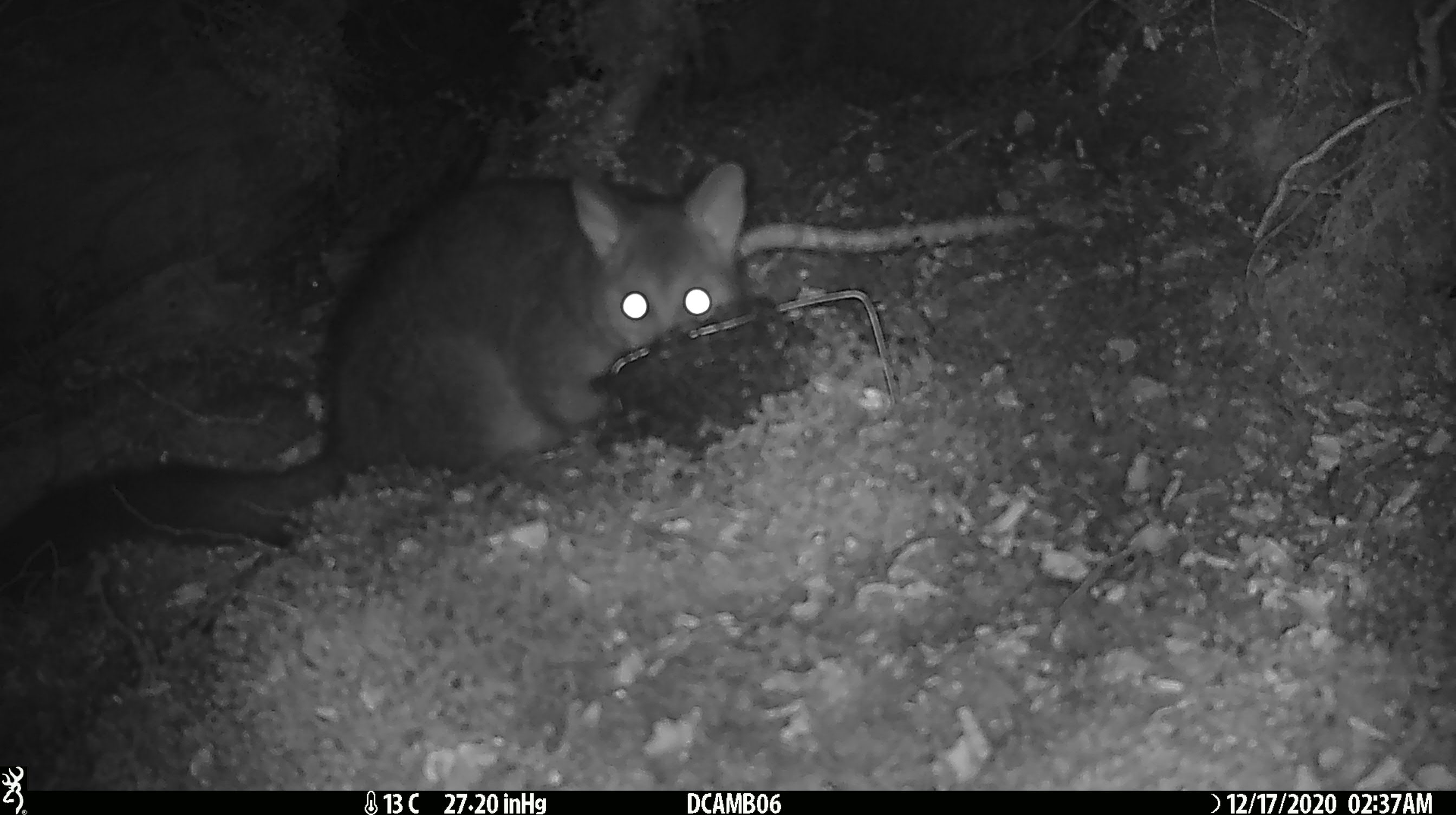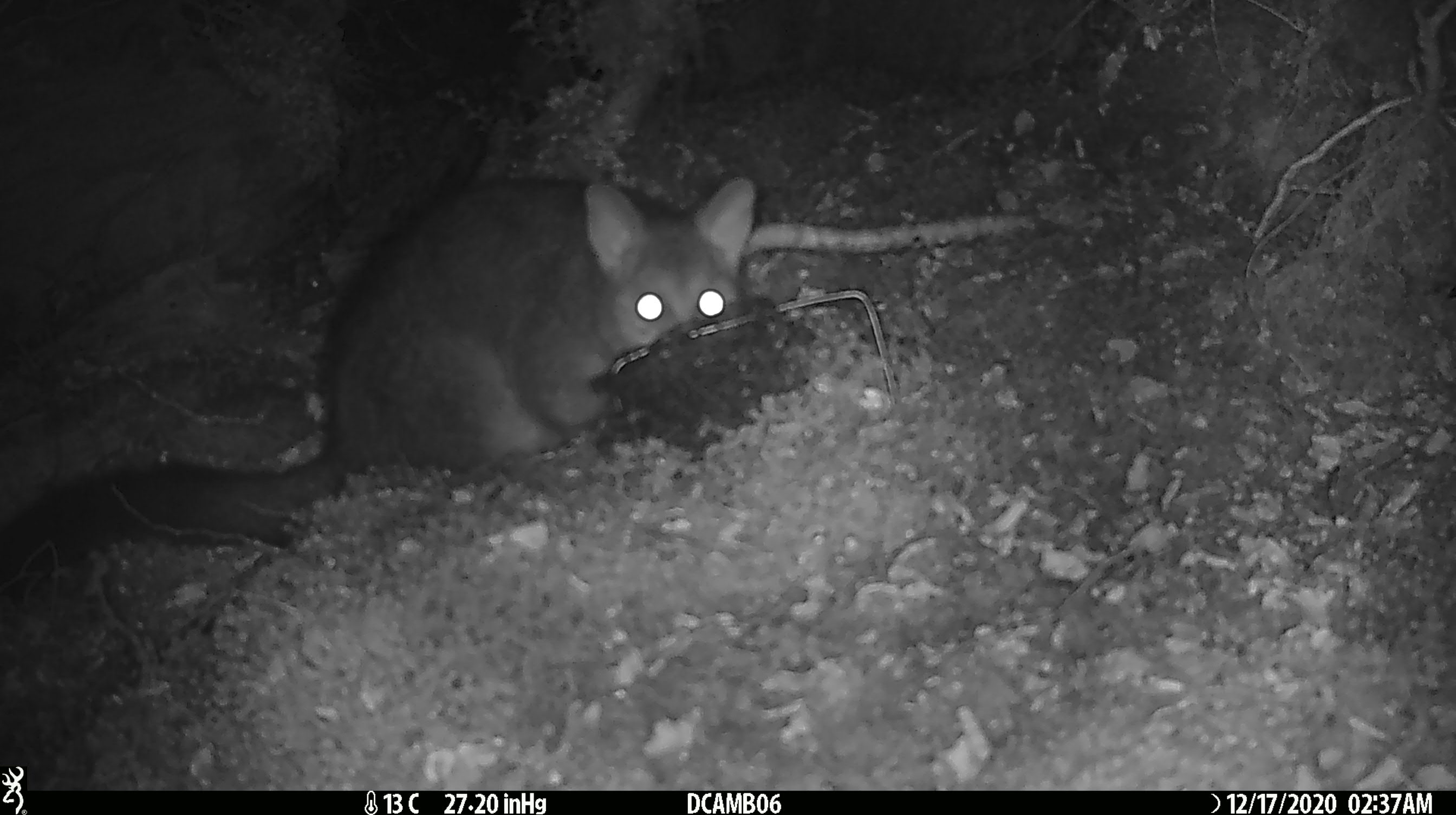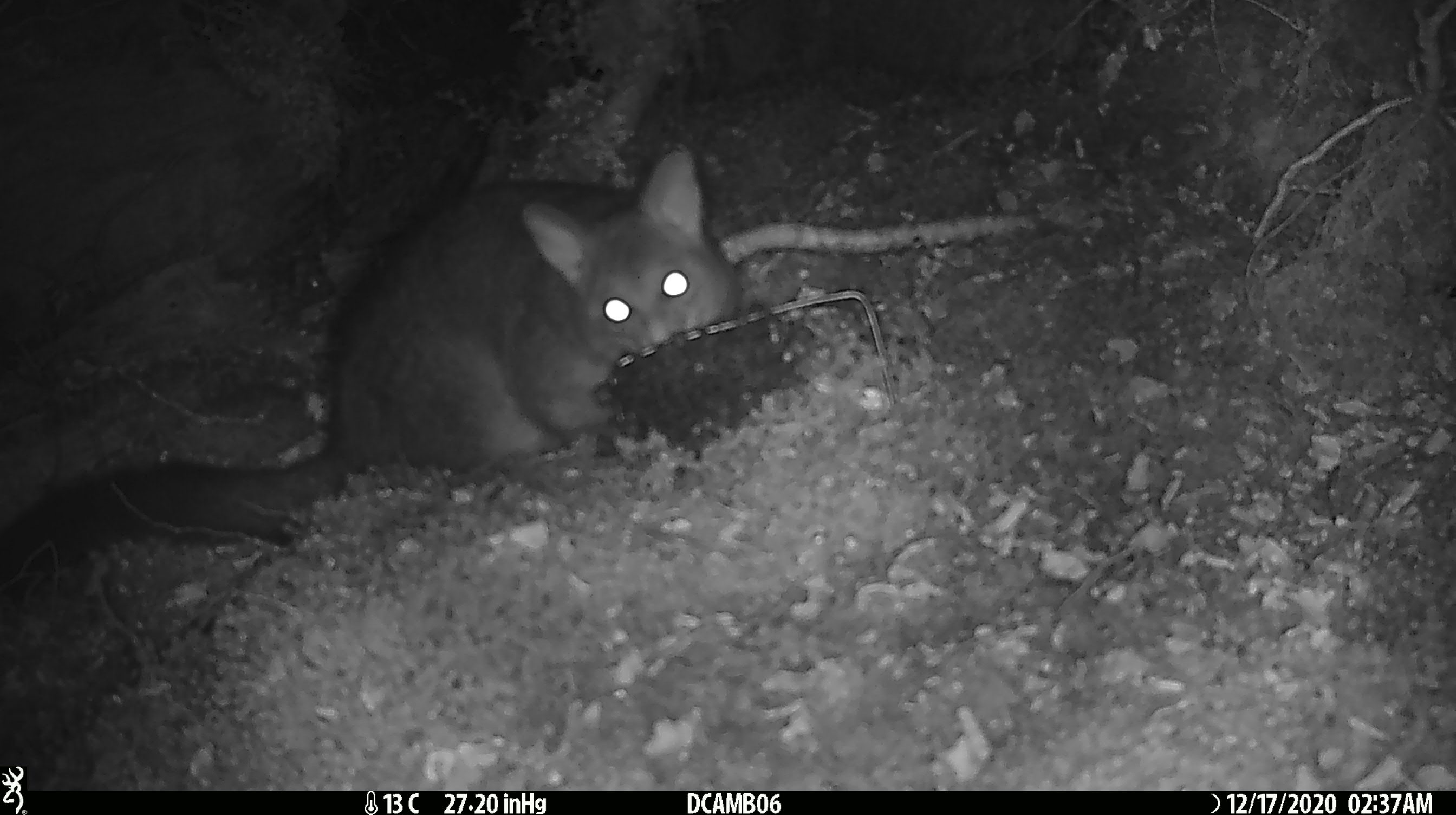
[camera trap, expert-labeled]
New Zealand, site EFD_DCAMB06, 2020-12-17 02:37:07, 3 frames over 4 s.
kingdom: Animalia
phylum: Chordata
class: Mammalia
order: Diprotodontia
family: Phalangeridae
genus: Trichosurus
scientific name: Trichosurus vulpecula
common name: common brushtail possum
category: possum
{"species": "possum (common brushtail possum) (Trichosurus vulpecula)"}